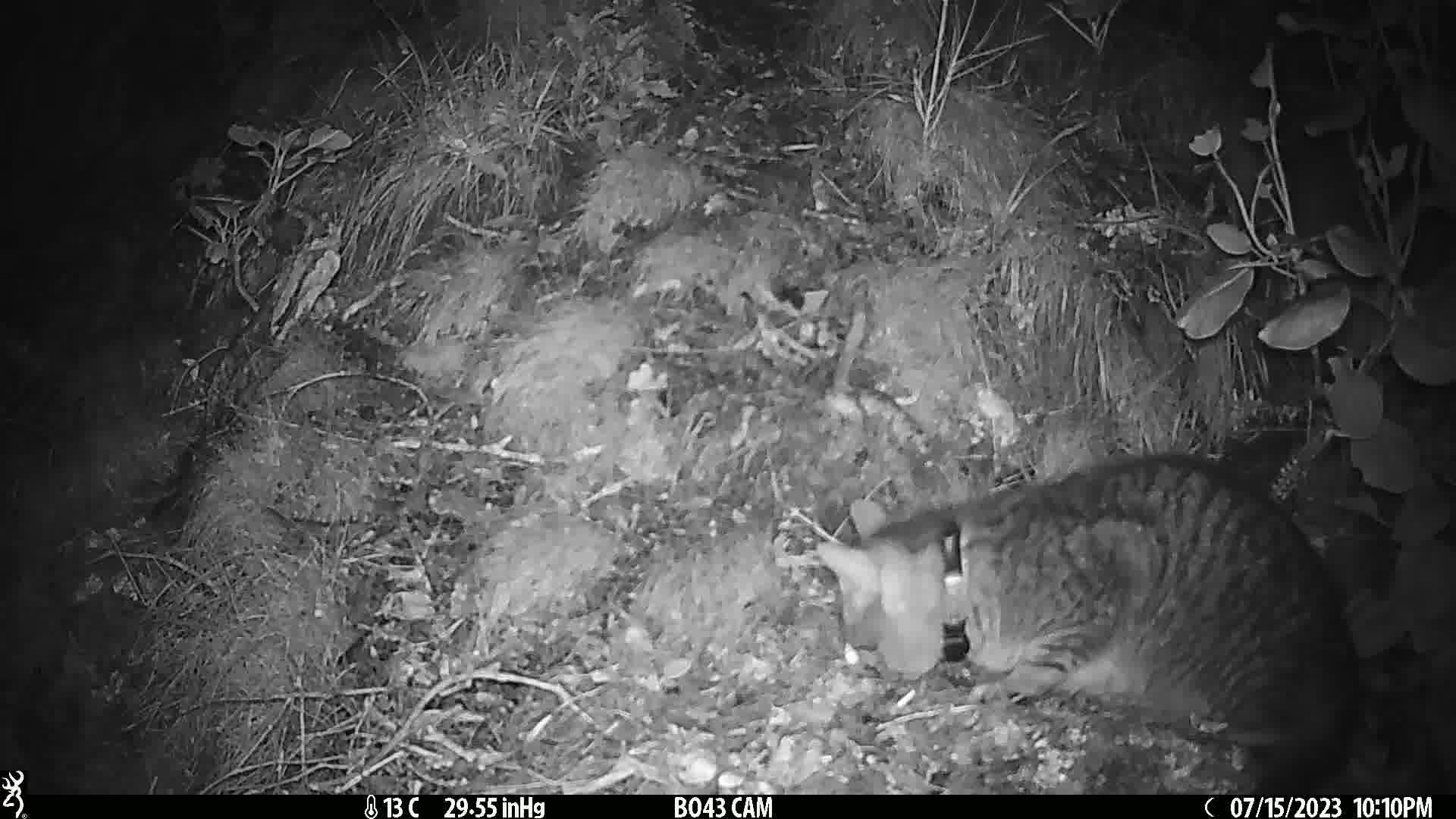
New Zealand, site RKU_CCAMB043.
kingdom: Animalia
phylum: Chordata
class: Mammalia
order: Carnivora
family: Felidae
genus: Felis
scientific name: Felis catus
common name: domestic cat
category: cat